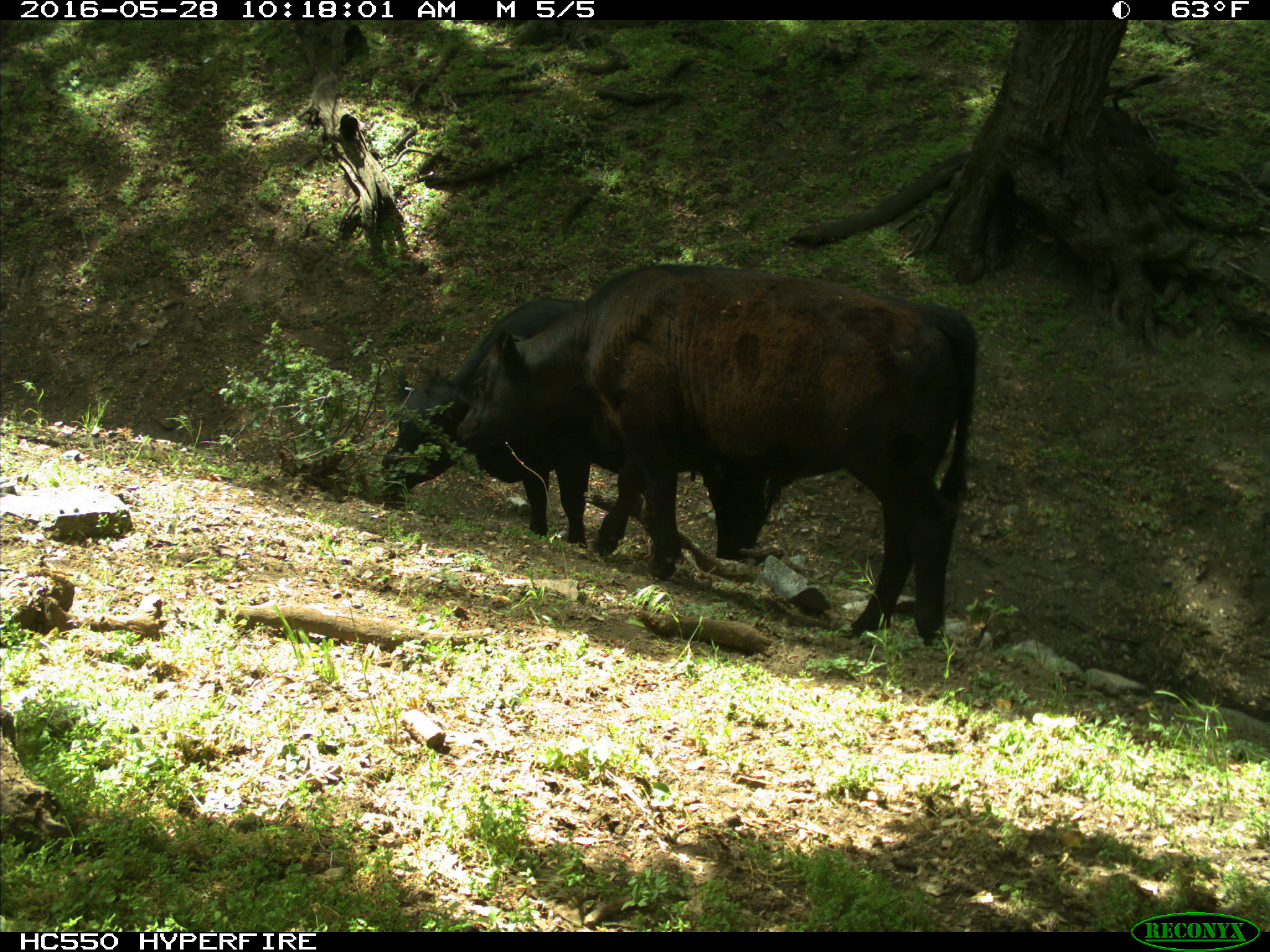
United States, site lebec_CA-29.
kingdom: Animalia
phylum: Chordata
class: Mammalia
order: Artiodactyla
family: Bovidae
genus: Bos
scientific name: Bos taurus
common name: domestic cow